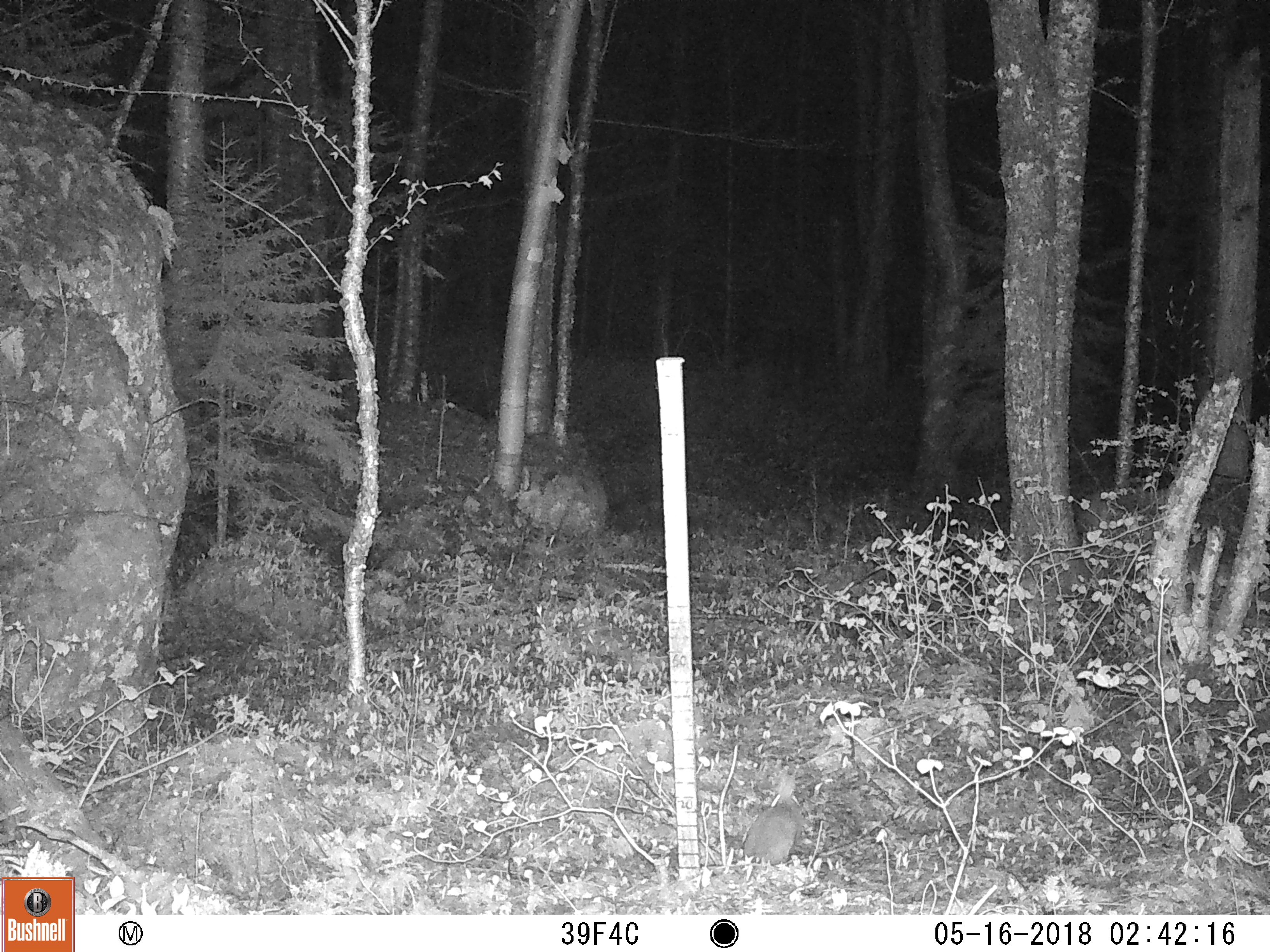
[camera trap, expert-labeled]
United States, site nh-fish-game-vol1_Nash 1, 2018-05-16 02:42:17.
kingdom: Animalia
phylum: Chordata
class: Mammalia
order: Lagomorpha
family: Leporidae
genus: Lepus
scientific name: Lepus americanus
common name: snowshoe hare